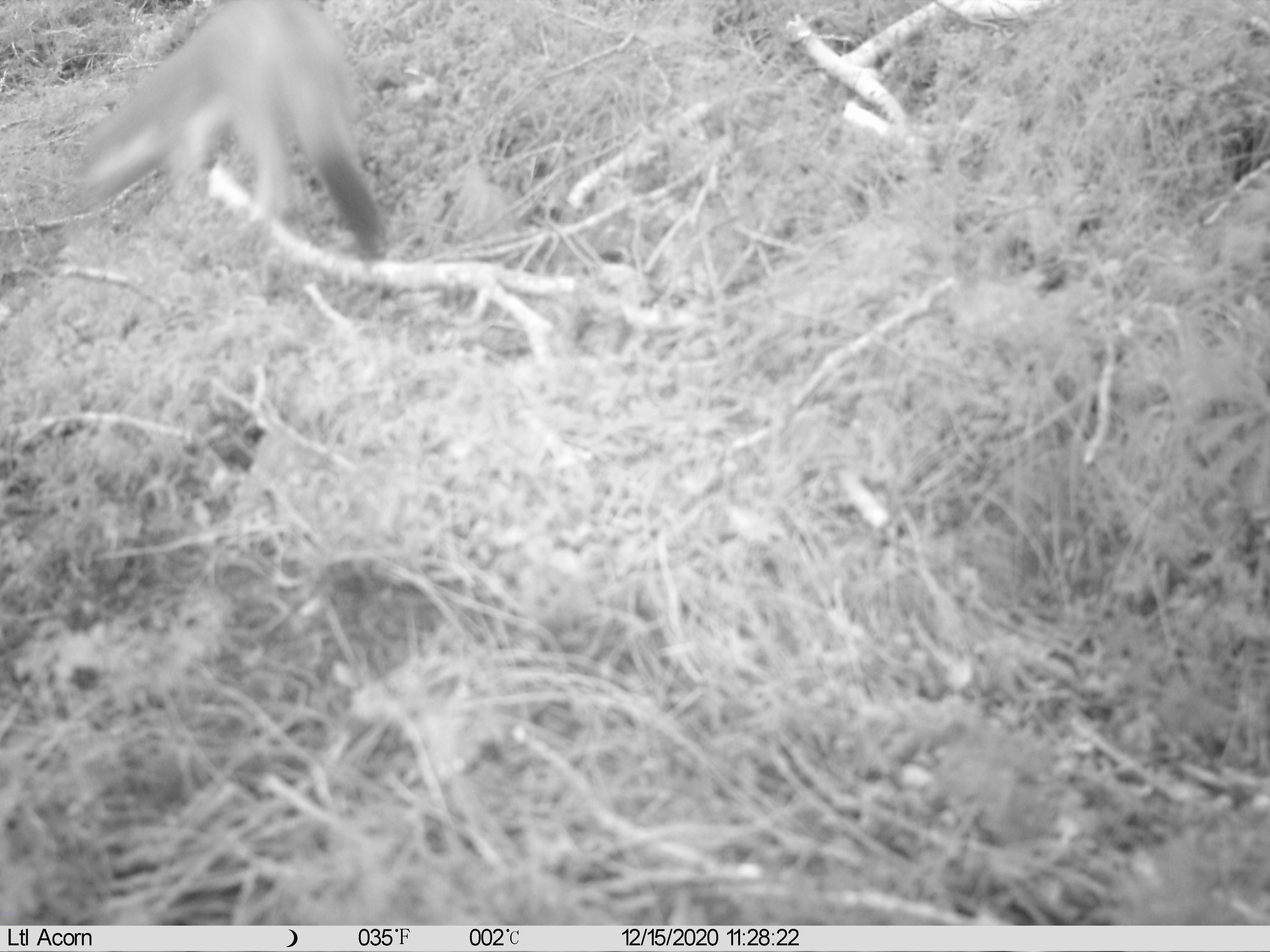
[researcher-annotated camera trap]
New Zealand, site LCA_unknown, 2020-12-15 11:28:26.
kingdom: Animalia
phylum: Chordata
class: Mammalia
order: Carnivora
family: Mustelidae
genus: Mustela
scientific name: Mustela erminea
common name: stoat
Stoat (Mustela erminea).